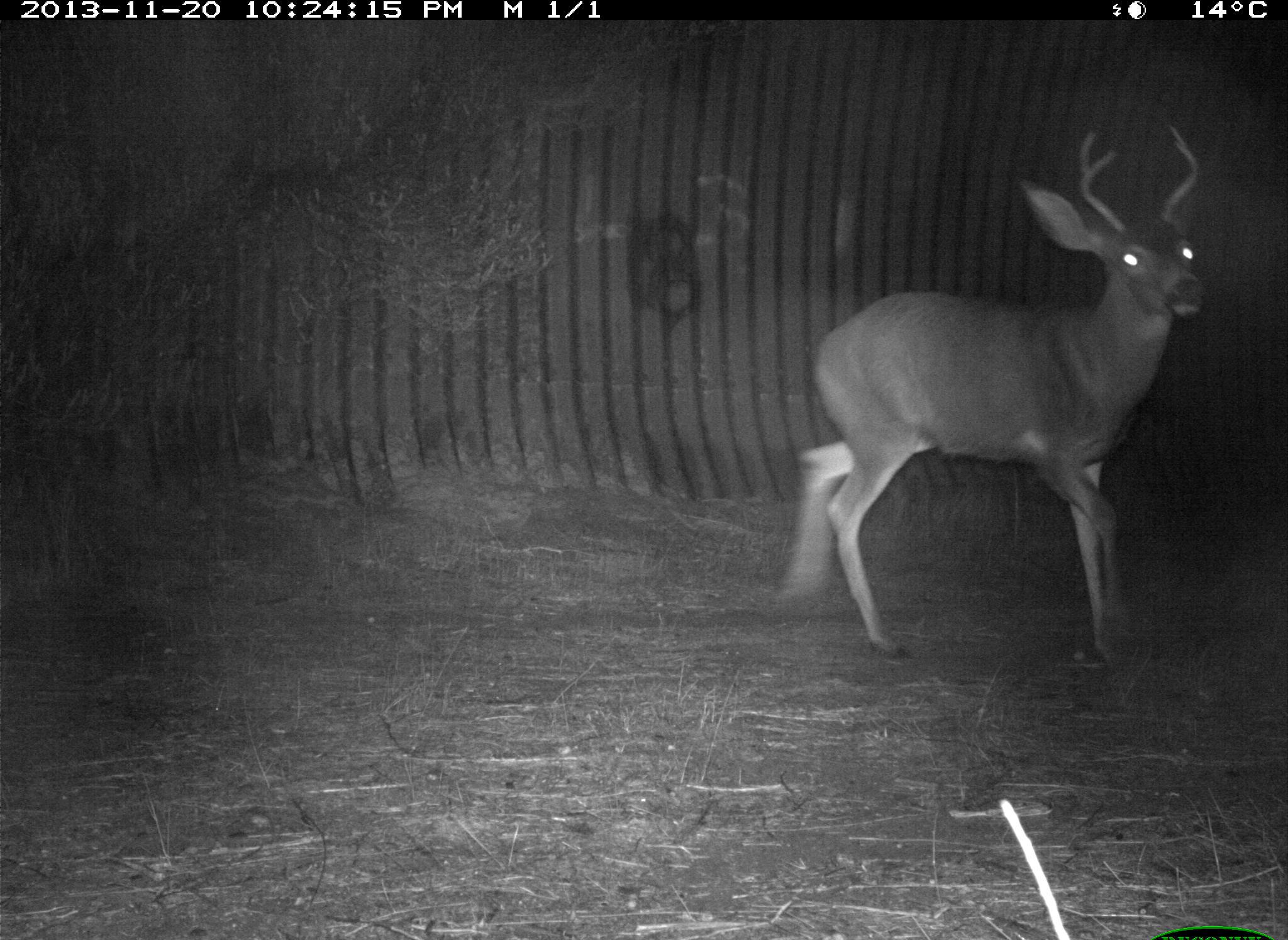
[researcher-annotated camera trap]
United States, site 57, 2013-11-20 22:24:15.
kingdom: Animalia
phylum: Chordata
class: Mammalia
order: Artiodactyla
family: Cervidae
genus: Odocoileus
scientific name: Odocoileus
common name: deer